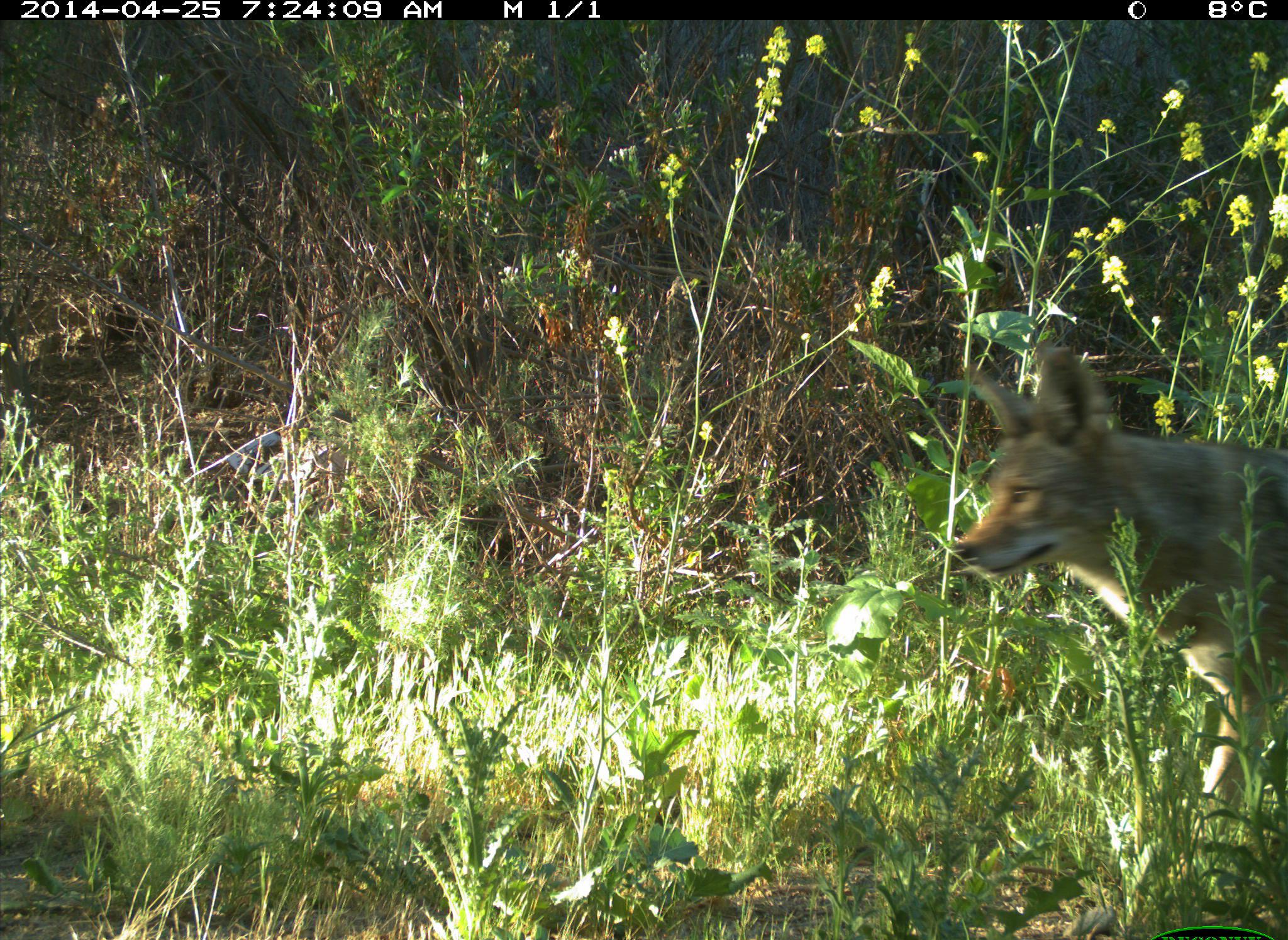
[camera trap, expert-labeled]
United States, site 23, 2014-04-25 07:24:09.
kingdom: Animalia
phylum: Chordata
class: Mammalia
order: Carnivora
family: Canidae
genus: Canis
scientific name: Canis latrans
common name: coyote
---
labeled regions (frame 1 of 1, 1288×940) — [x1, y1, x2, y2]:
coyote: [955, 345, 1288, 917]